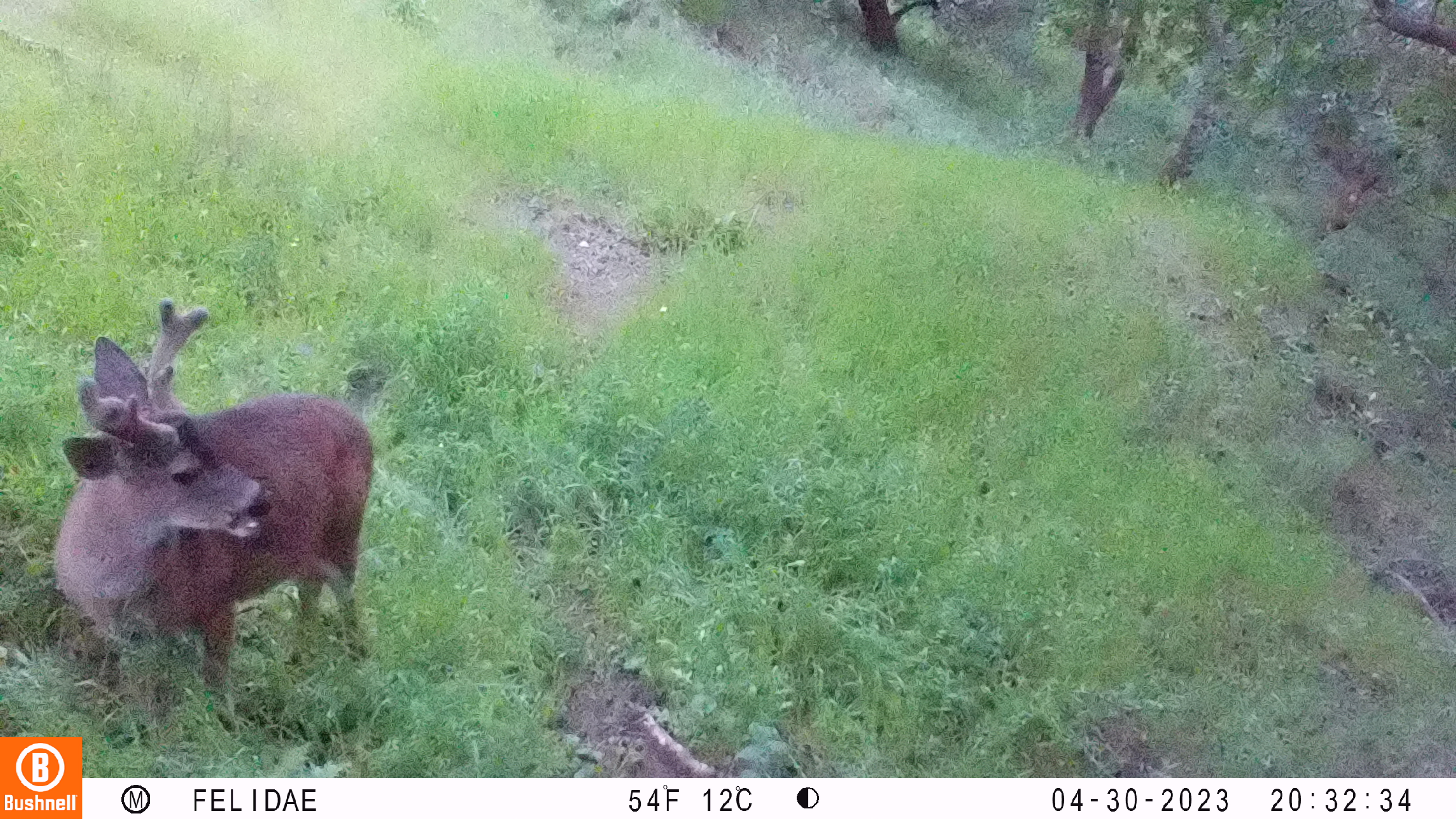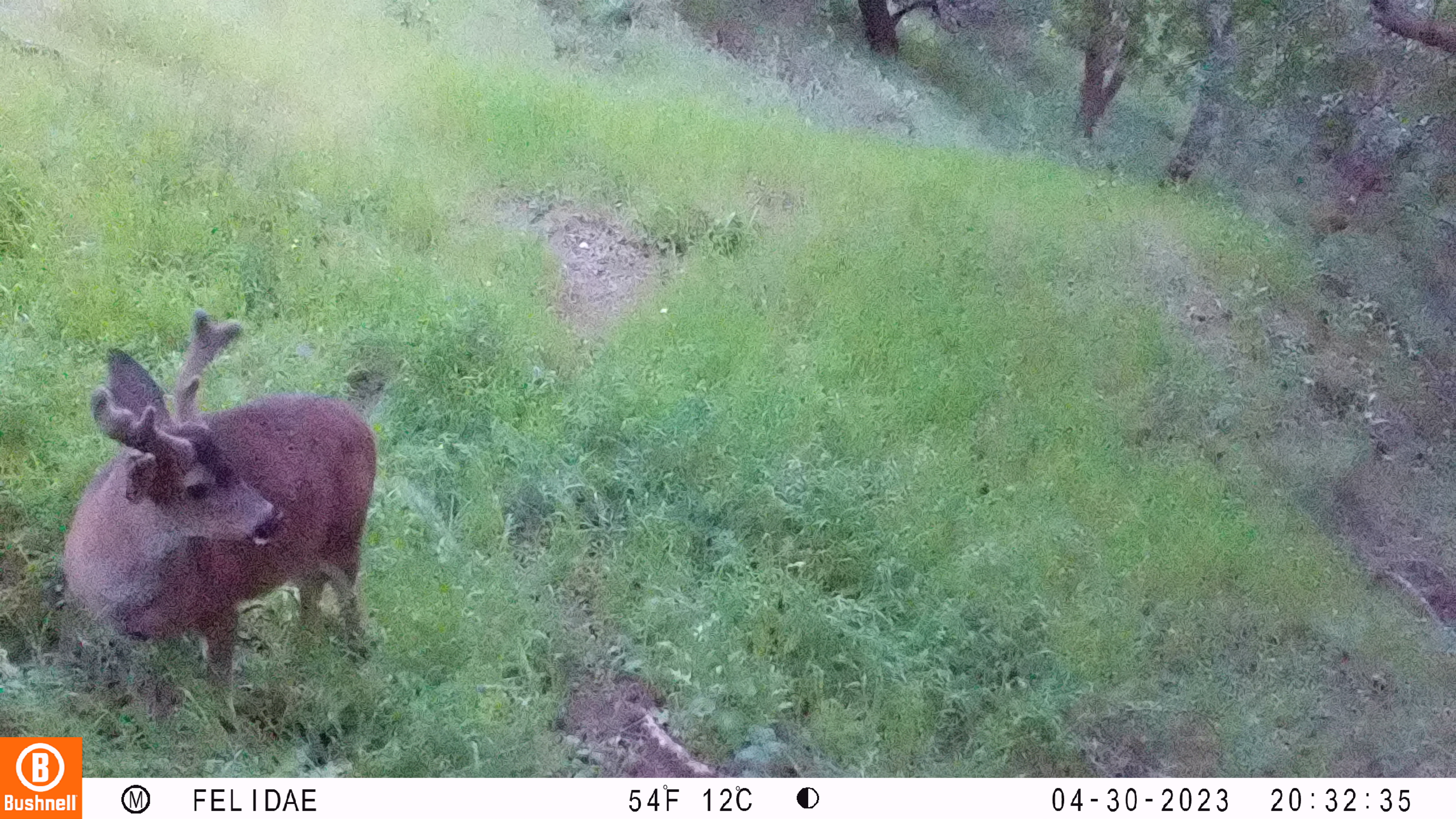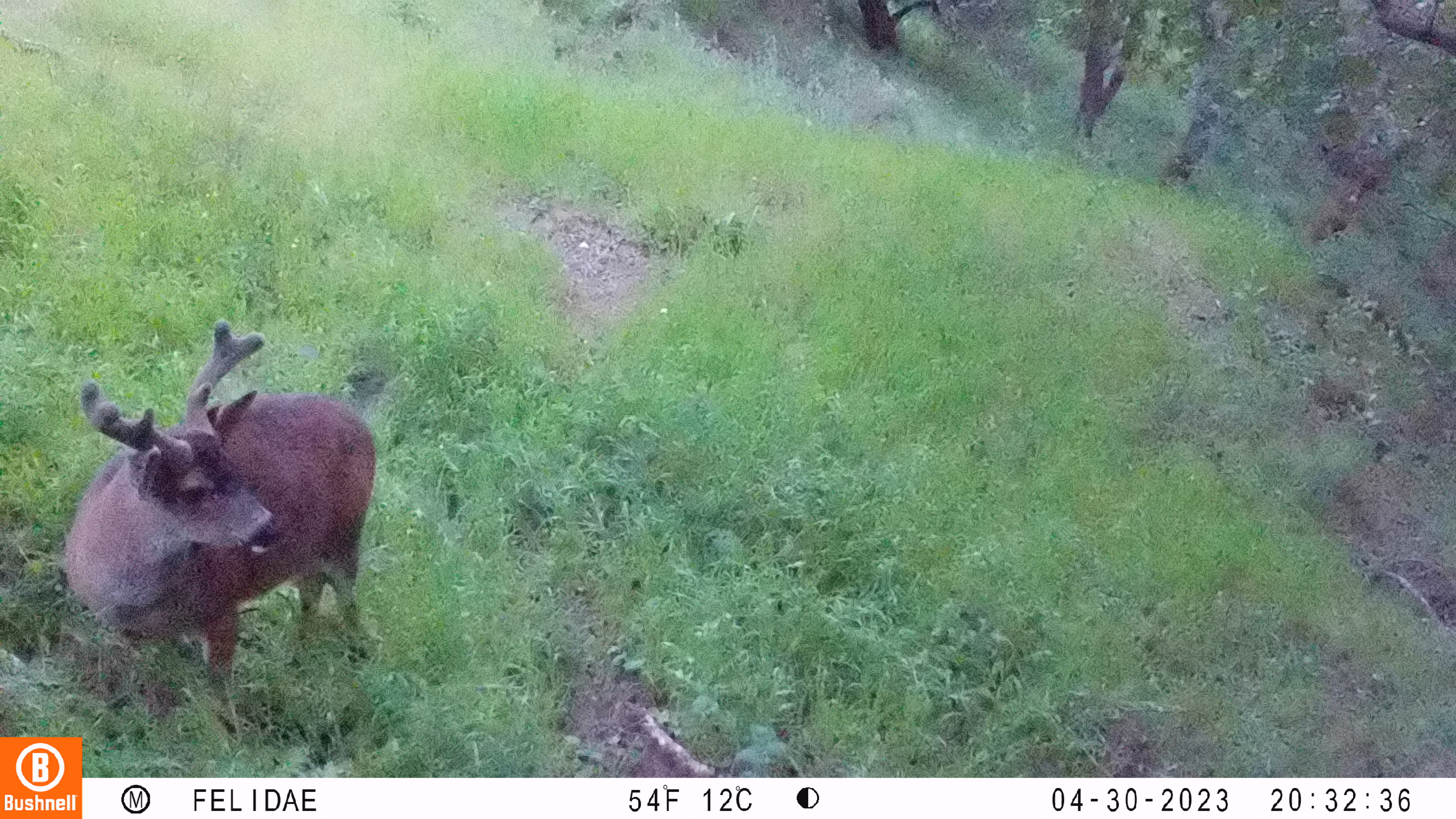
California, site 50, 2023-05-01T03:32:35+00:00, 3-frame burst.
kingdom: Animalia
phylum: Chordata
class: Mammalia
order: Artiodactyla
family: Cervidae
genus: Odocoileus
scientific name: Odocoileus hemionus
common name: mule deer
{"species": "mule deer (Odocoileus hemionus)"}